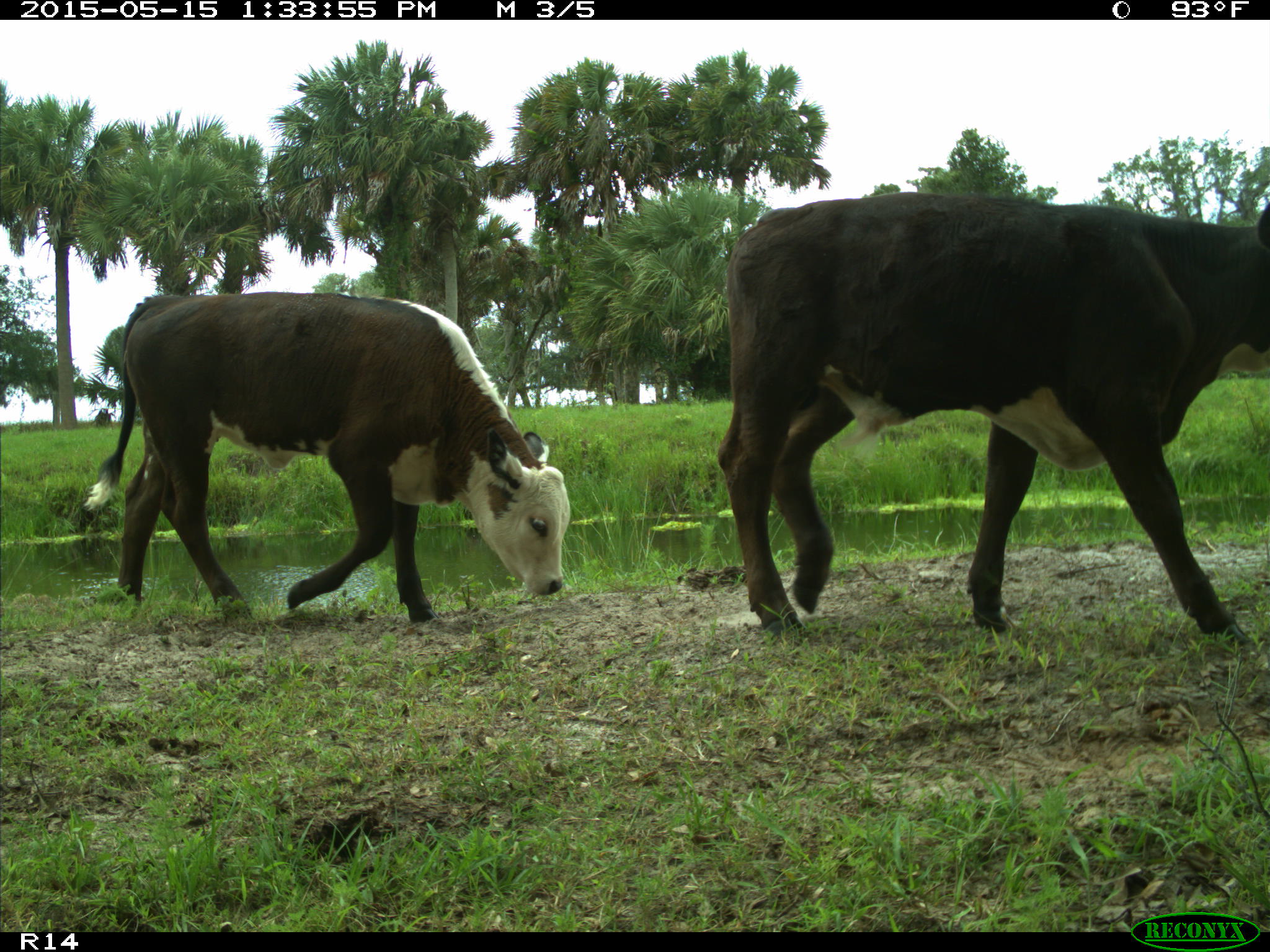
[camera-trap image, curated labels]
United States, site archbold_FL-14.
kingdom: Animalia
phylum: Chordata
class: Mammalia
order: Artiodactyla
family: Bovidae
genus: Bos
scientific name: Bos taurus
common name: domestic cow